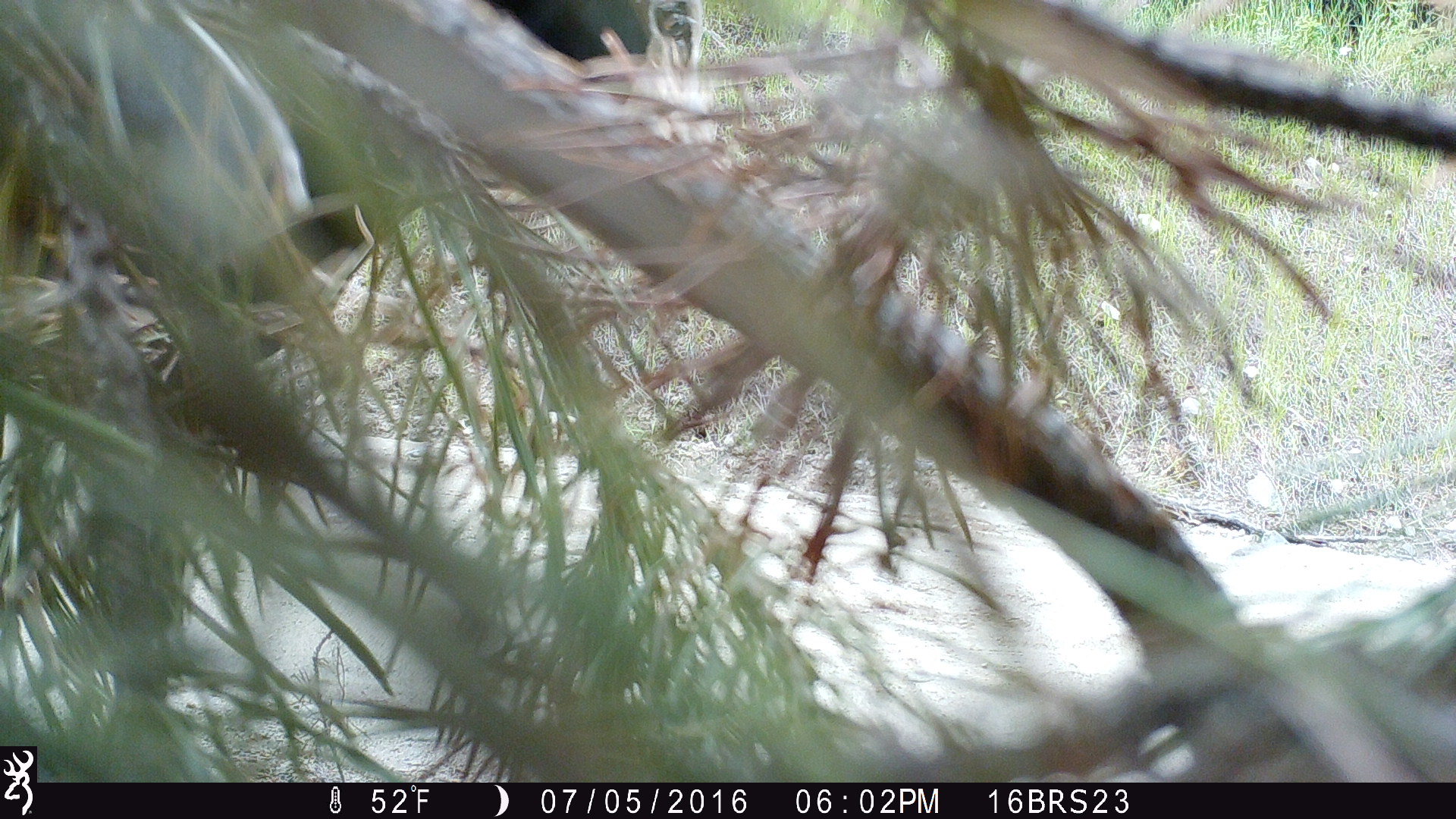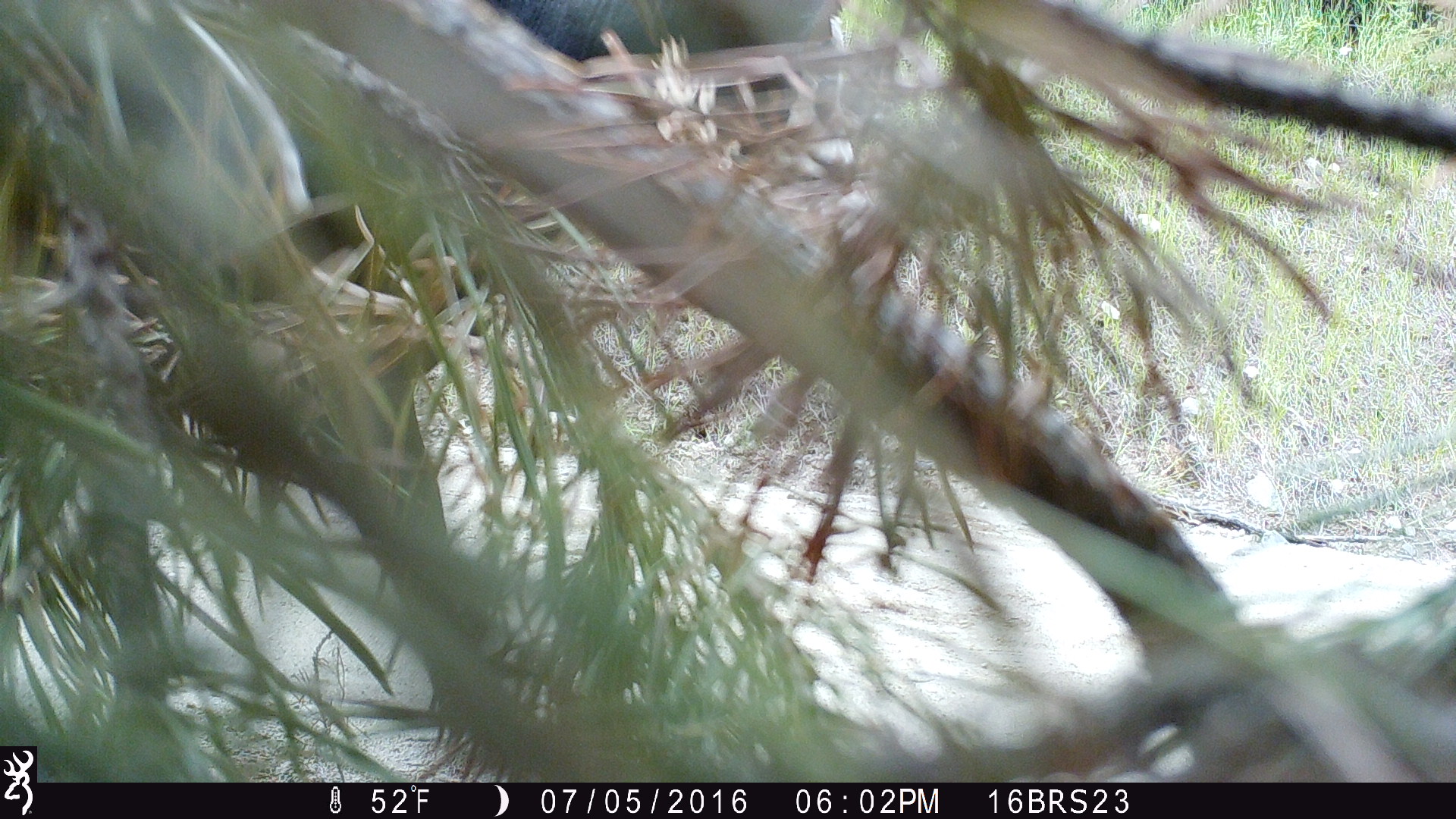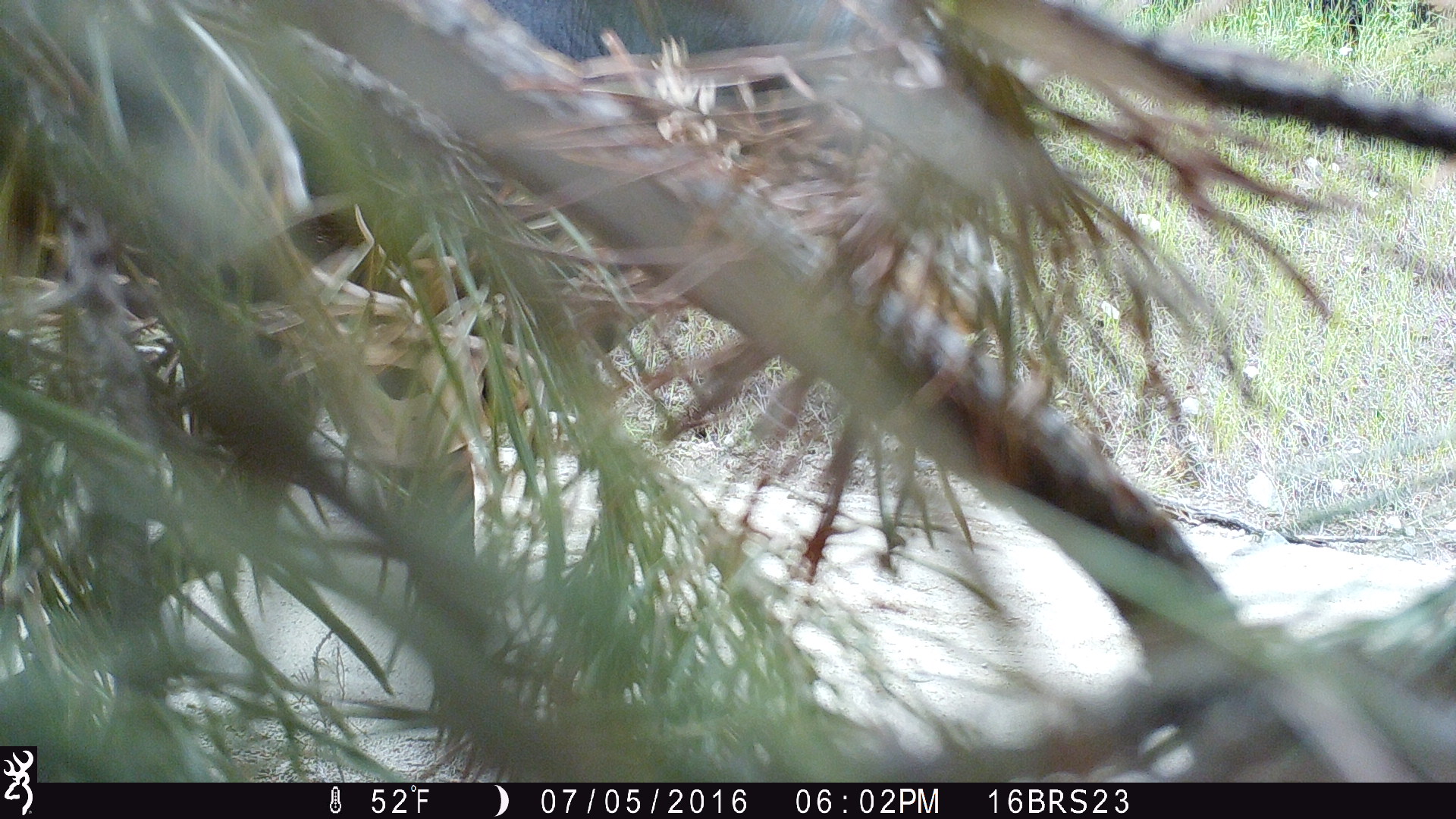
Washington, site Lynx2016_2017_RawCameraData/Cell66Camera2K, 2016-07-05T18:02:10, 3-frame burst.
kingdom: Animalia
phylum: Chordata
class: Mammalia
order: Artiodactyla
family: Bovidae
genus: Bos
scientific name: Bos taurus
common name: domestic cattle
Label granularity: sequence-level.